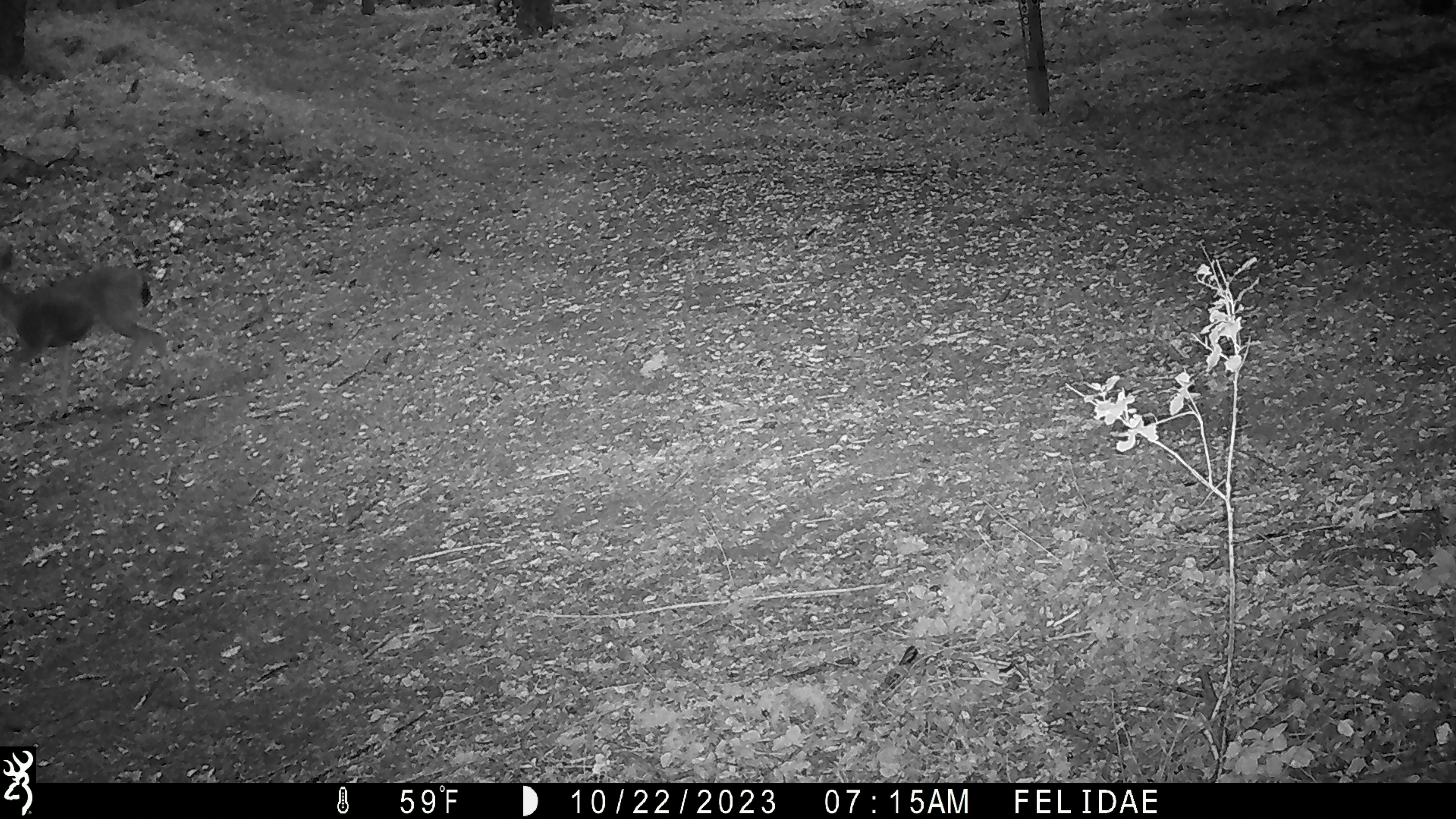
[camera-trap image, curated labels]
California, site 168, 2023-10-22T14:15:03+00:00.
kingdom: Animalia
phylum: Chordata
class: Mammalia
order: Artiodactyla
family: Cervidae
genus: Odocoileus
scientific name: Odocoileus hemionus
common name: mule deer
Mule deer (Odocoileus hemionus).